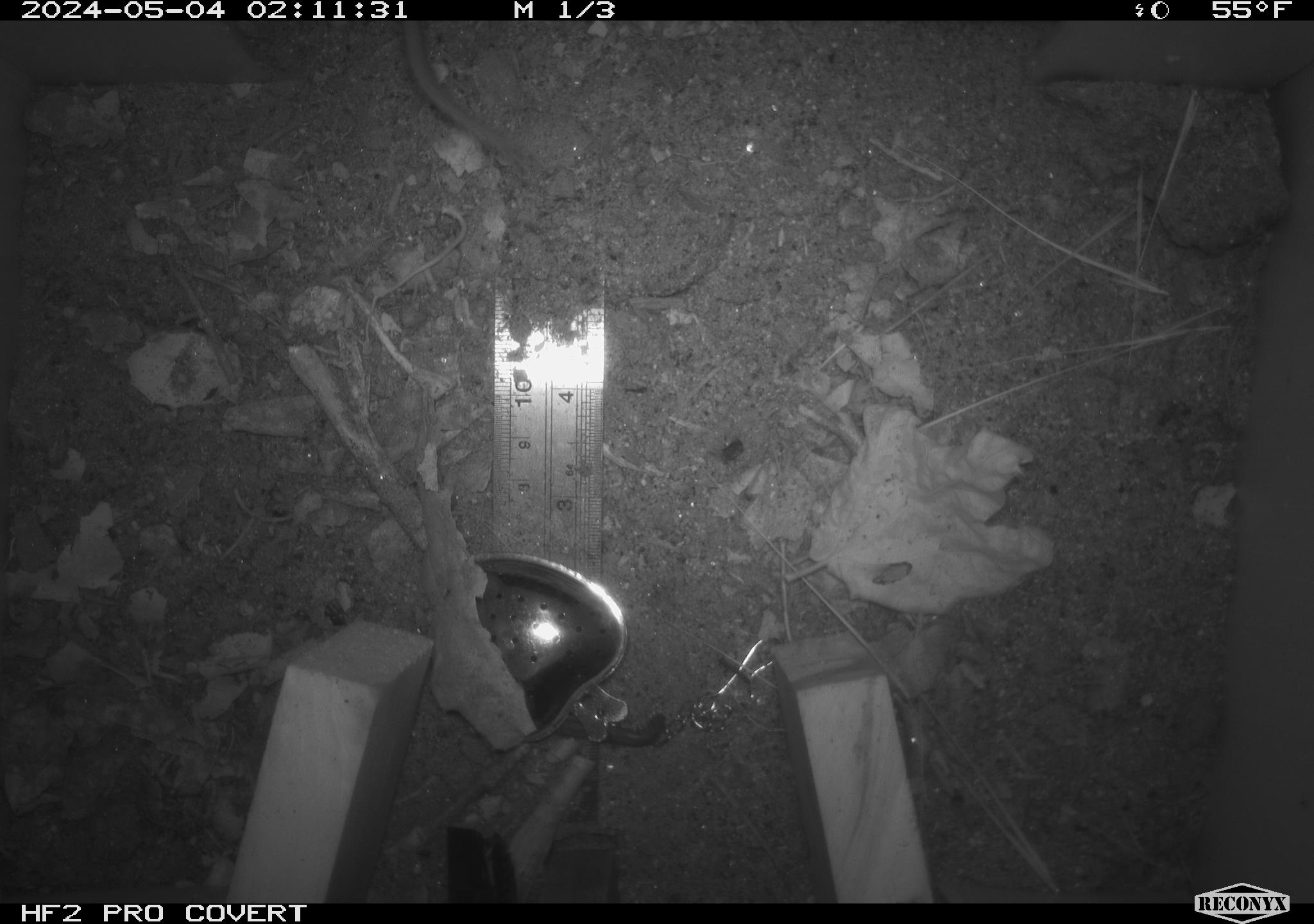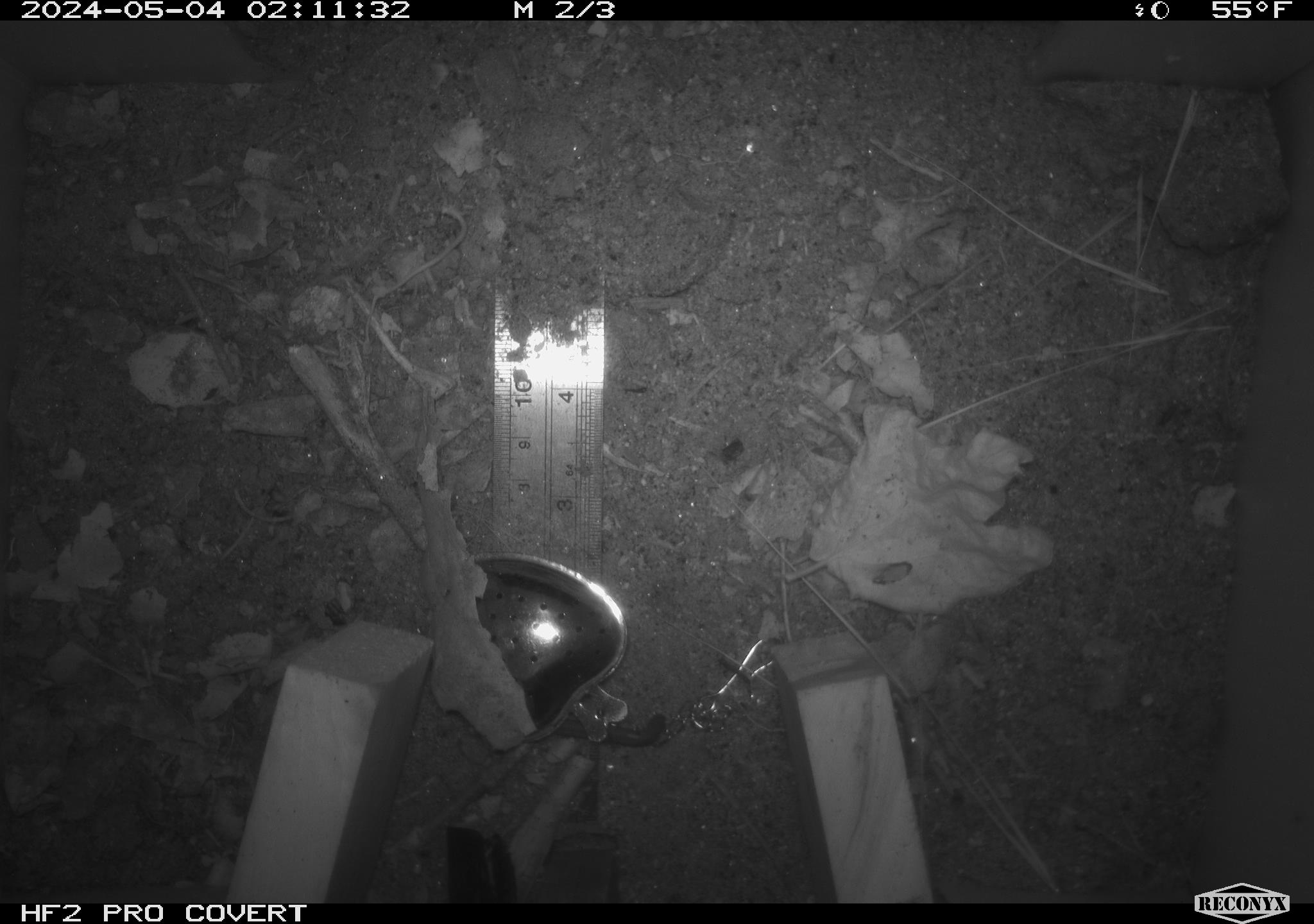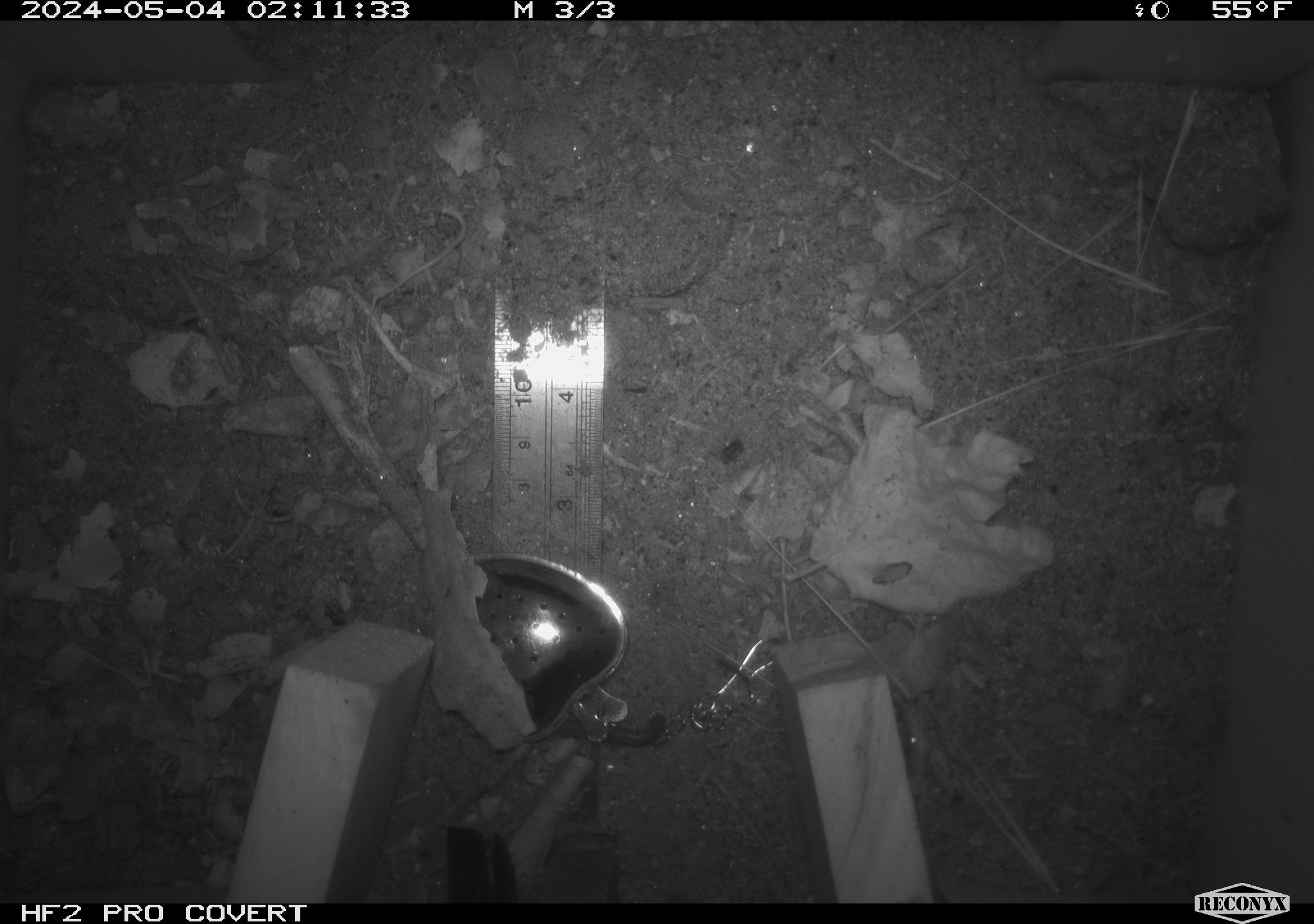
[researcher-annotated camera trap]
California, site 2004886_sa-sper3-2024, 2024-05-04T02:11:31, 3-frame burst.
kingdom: Animalia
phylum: Chordata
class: Mammalia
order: Rodentia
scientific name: Rodentia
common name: mouse species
Mouse species (Rodentia).